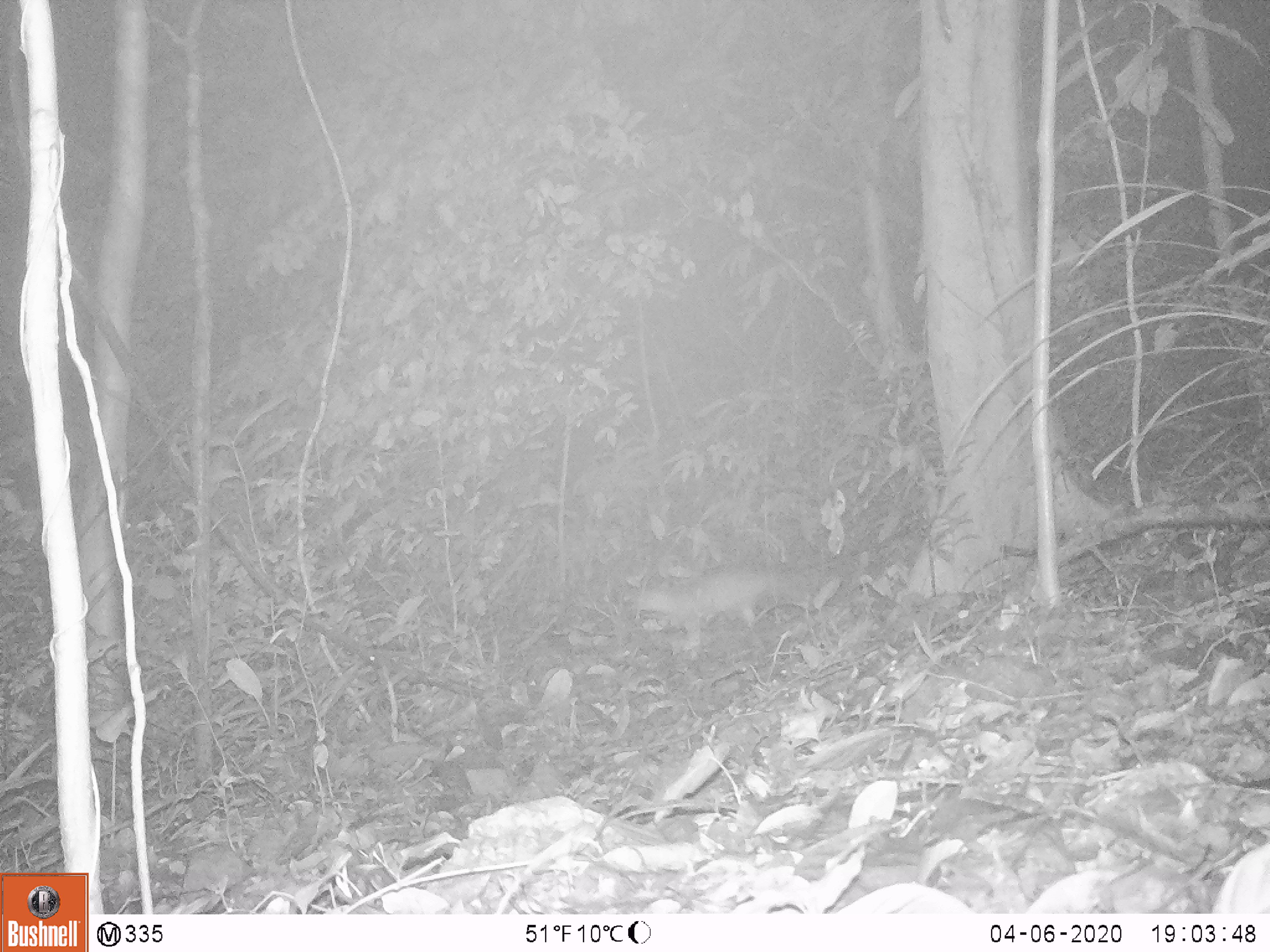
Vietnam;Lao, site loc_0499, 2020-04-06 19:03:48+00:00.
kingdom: Animalia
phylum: Chordata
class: Mammalia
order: Carnivora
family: Mustelidae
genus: Melogale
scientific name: Melogale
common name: ferret badger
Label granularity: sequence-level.